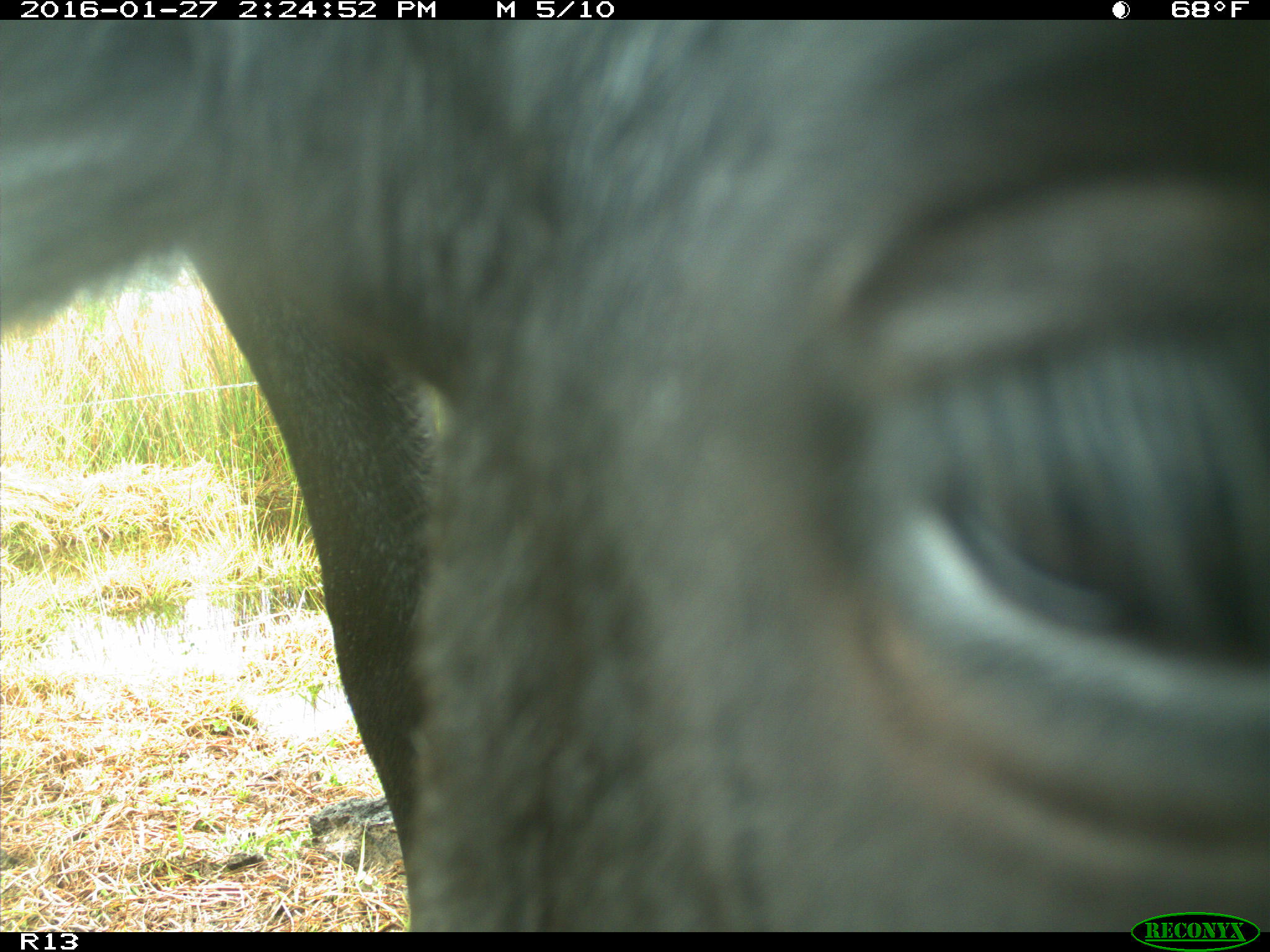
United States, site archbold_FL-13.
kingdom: Animalia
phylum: Chordata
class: Mammalia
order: Artiodactyla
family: Bovidae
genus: Bos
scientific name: Bos taurus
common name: domestic cow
Bos taurus (domestic cow).